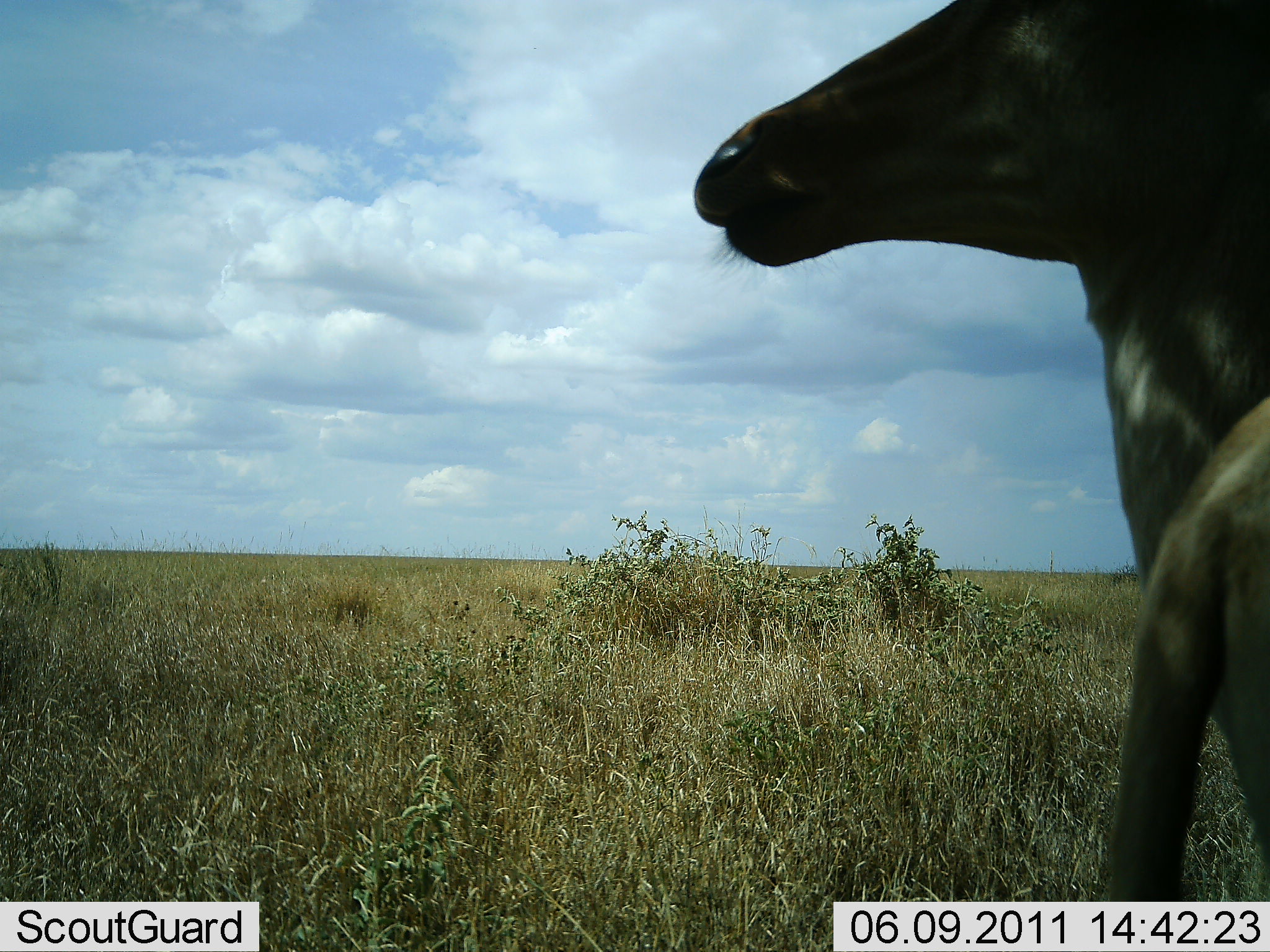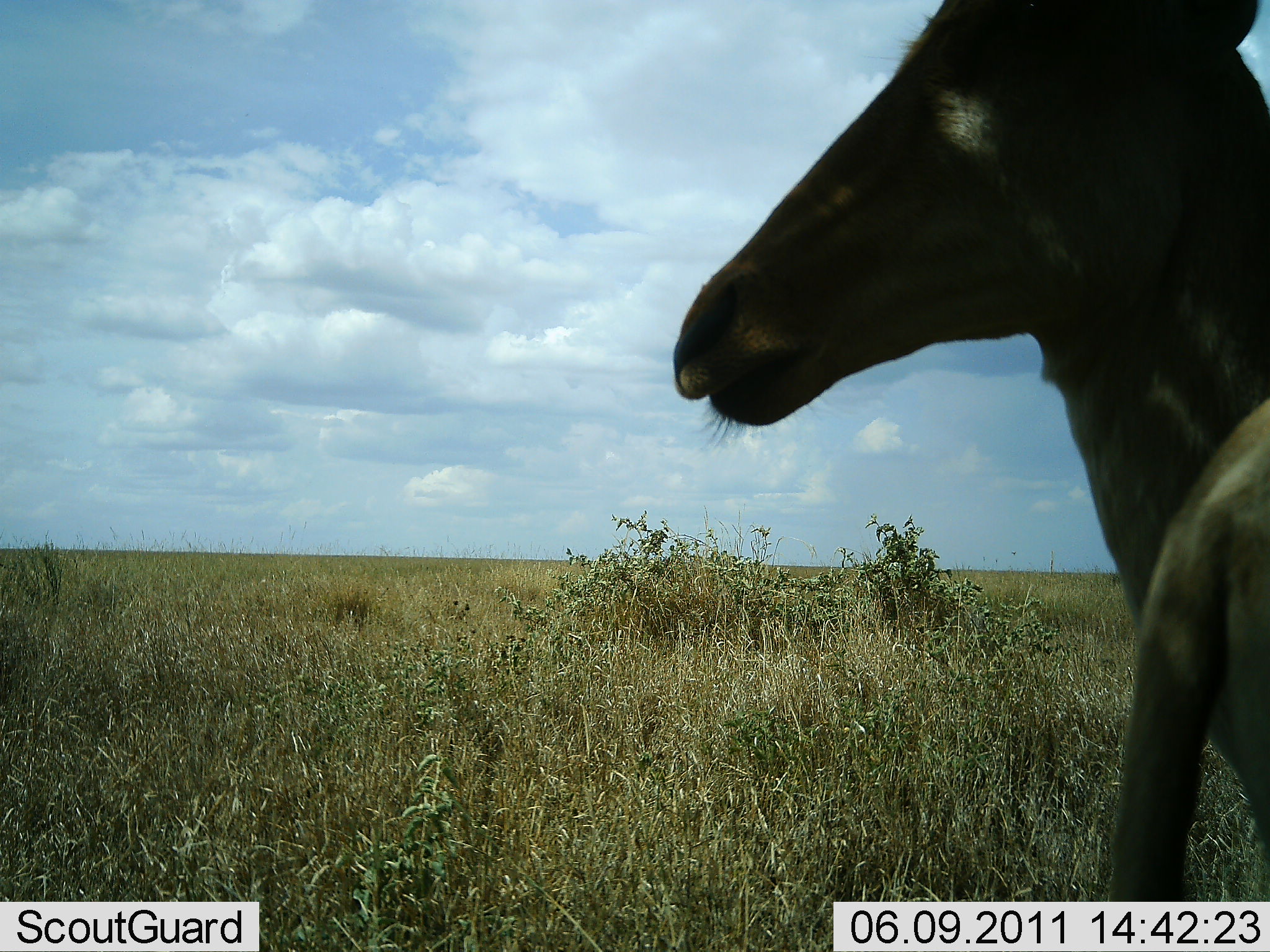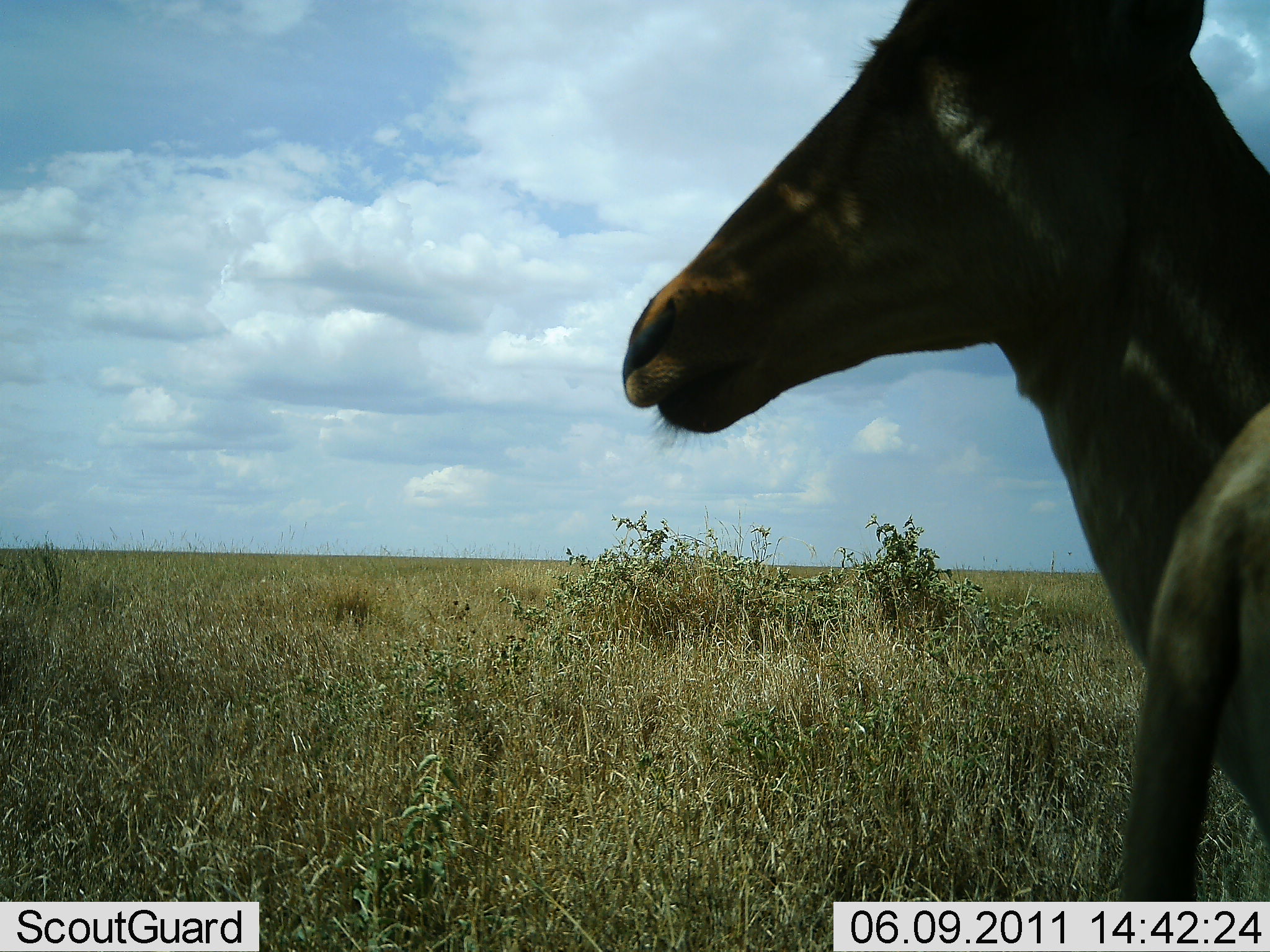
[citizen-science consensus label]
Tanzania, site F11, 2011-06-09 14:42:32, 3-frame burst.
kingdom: Animalia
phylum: Chordata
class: Mammalia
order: Artiodactyla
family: Bovidae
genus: Alcelaphus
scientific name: Alcelaphus buselaphus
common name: hartebeest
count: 1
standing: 100%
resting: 0%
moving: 17%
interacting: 0%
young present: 0%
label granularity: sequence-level